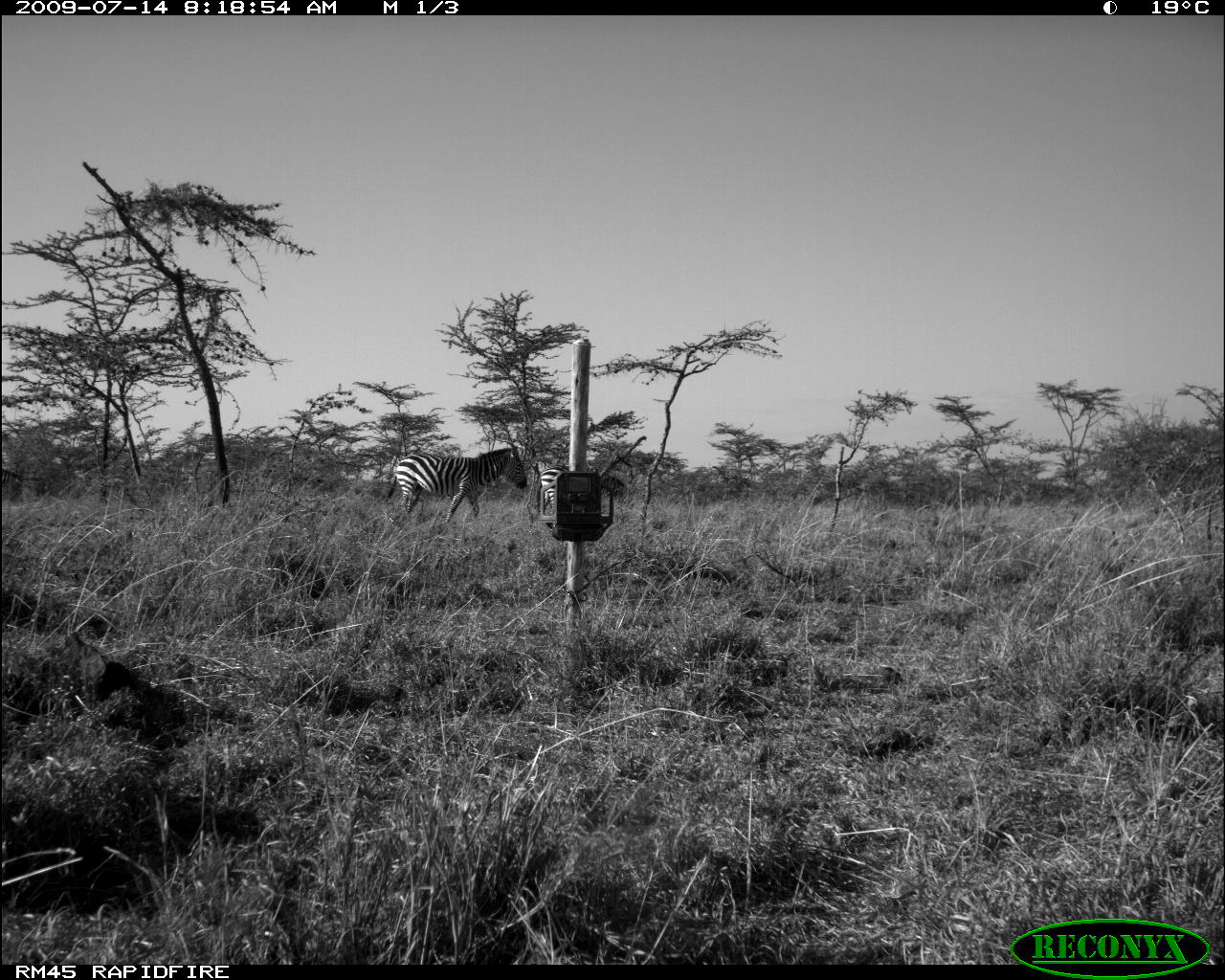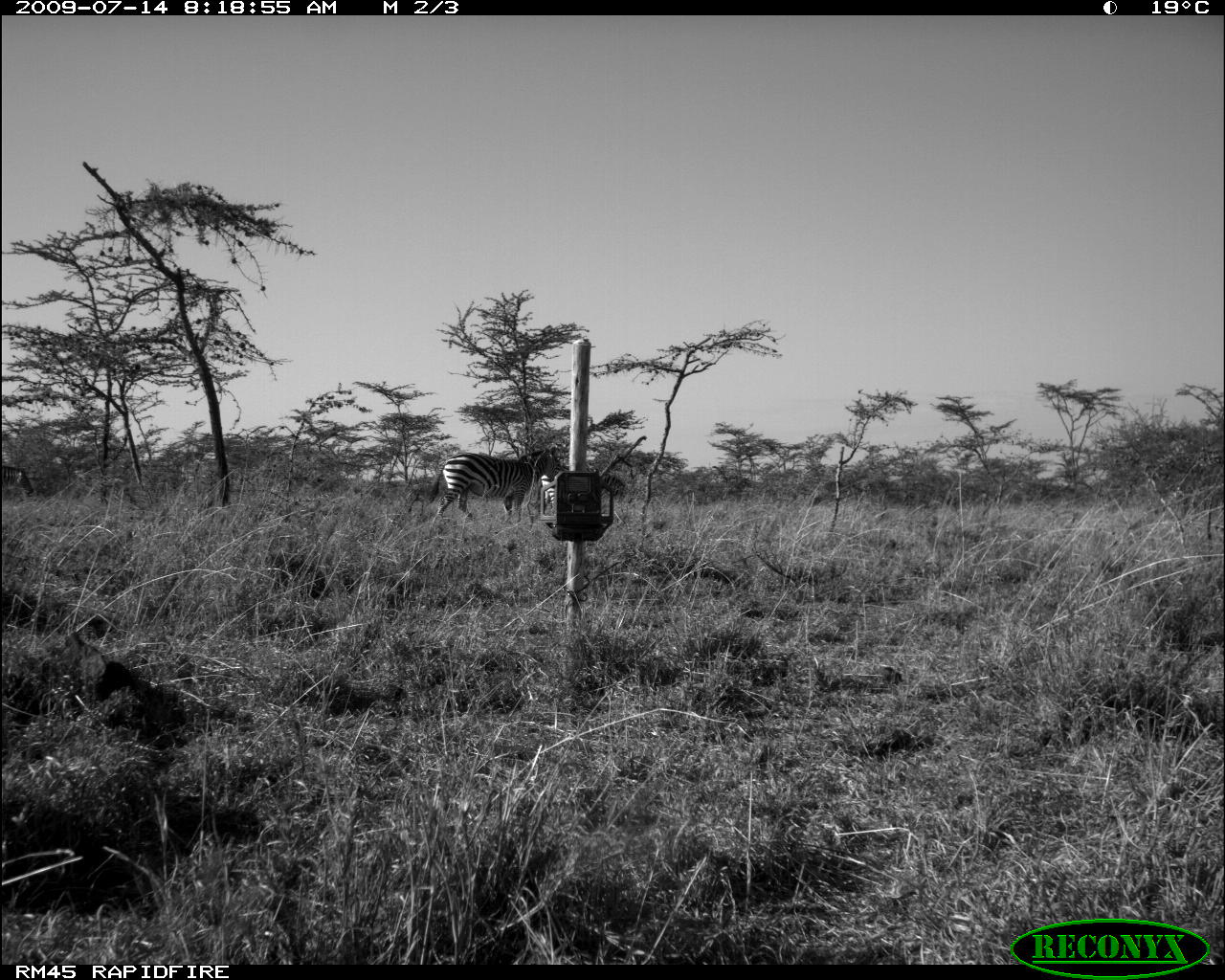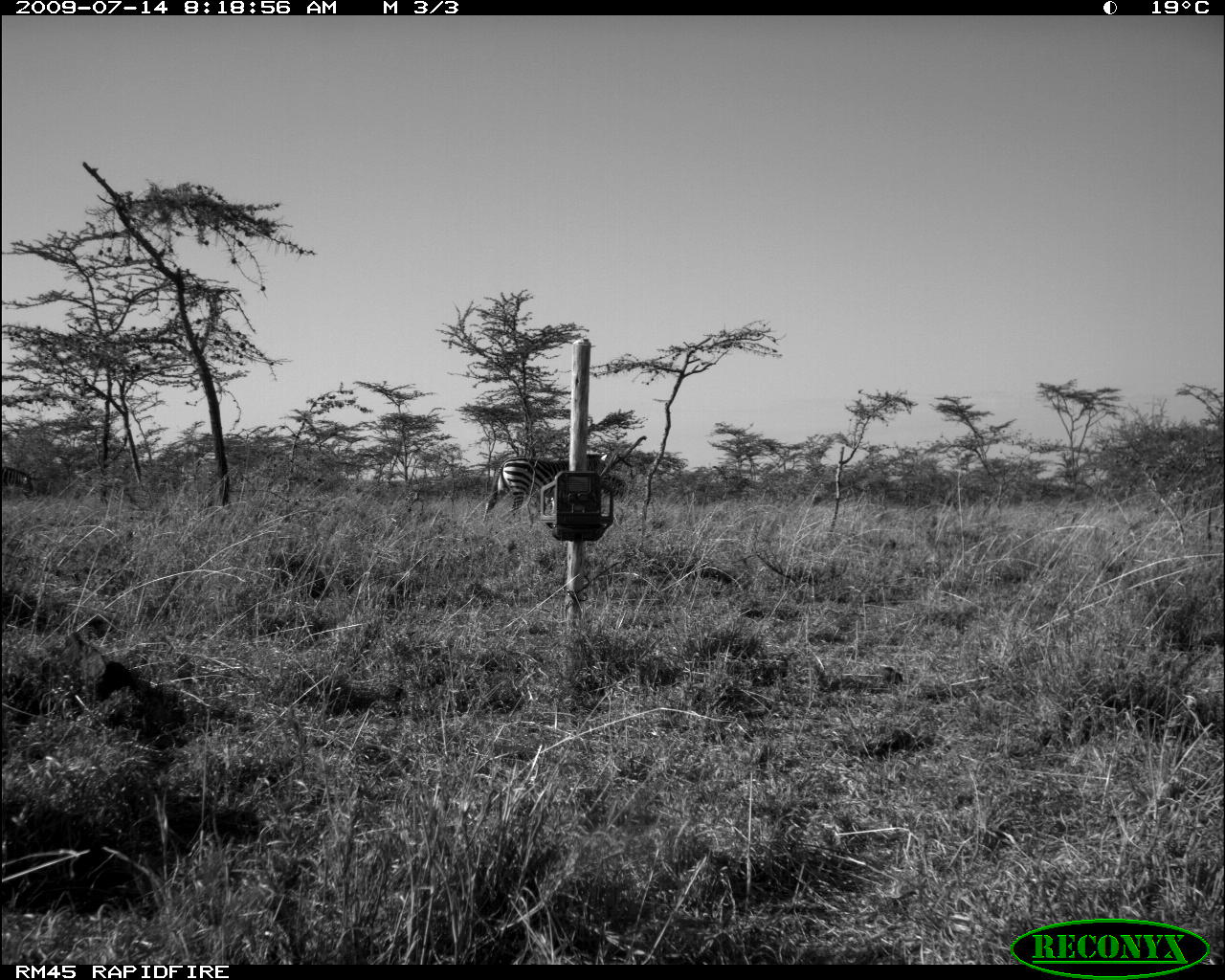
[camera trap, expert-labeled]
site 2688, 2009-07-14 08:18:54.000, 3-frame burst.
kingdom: Animalia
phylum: Chordata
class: Mammalia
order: Perissodactyla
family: Equidae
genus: Equus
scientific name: Equus quagga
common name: plains zebra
Equus quagga (plains zebra), count 2.